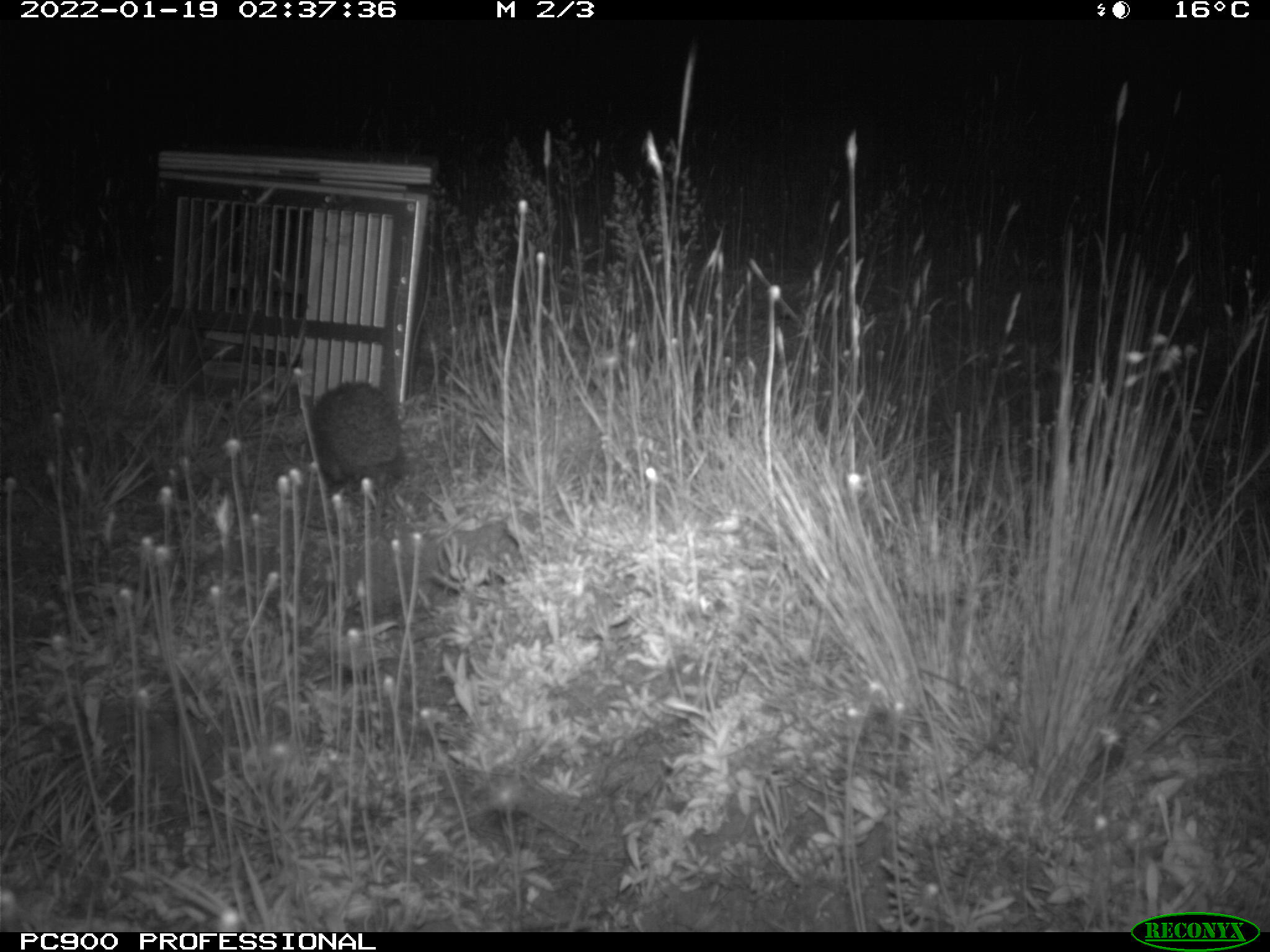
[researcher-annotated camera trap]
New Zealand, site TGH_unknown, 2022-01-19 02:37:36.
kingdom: Animalia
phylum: Chordata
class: Mammalia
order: Eulipotyphla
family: Erinaceidae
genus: Erinaceus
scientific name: Erinaceus europaeus europaeus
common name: european hedgehog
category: hedgehog